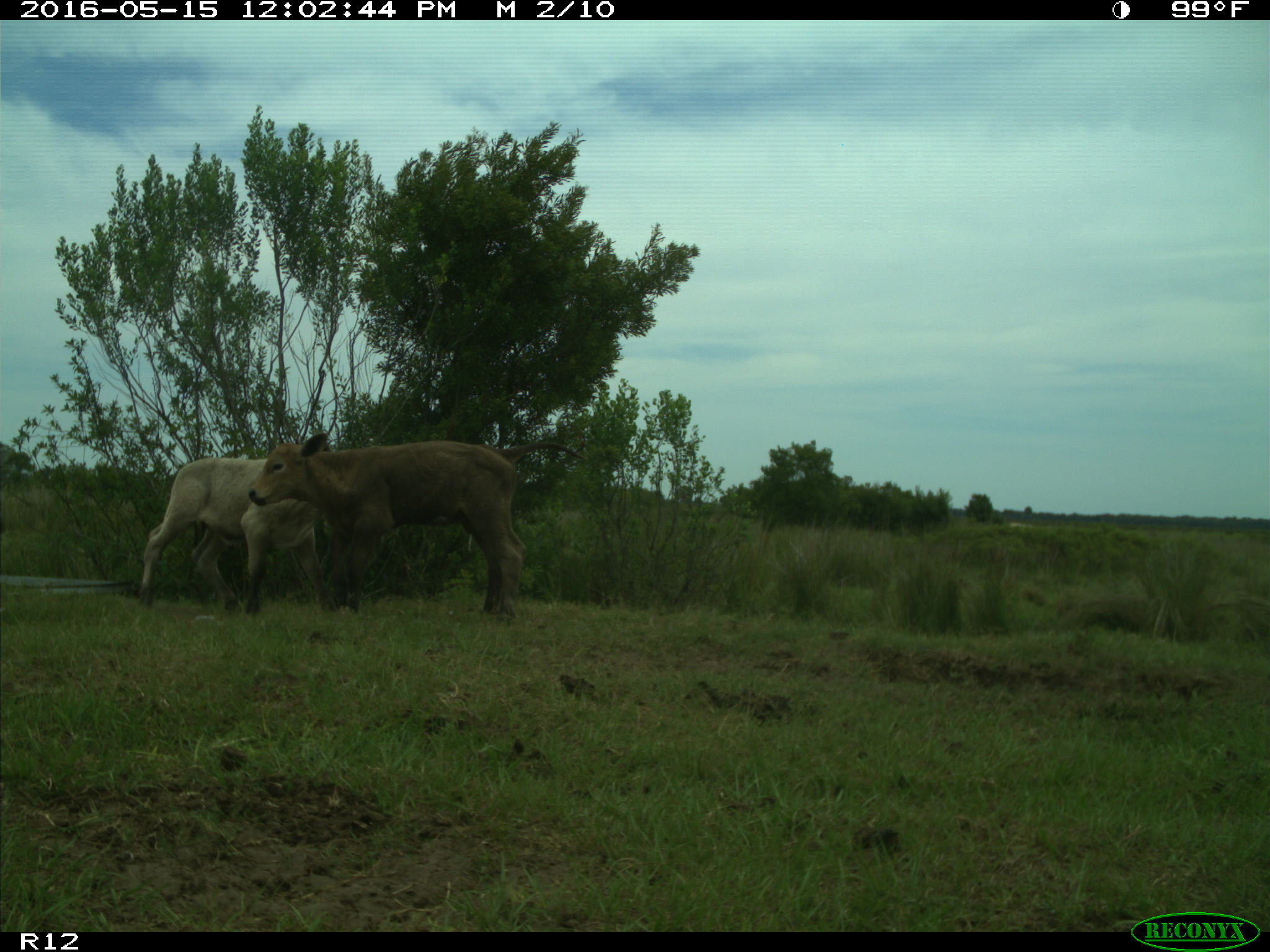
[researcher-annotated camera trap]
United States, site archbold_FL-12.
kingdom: Animalia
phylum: Chordata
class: Mammalia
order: Artiodactyla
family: Bovidae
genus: Bos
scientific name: Bos taurus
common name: domestic cow